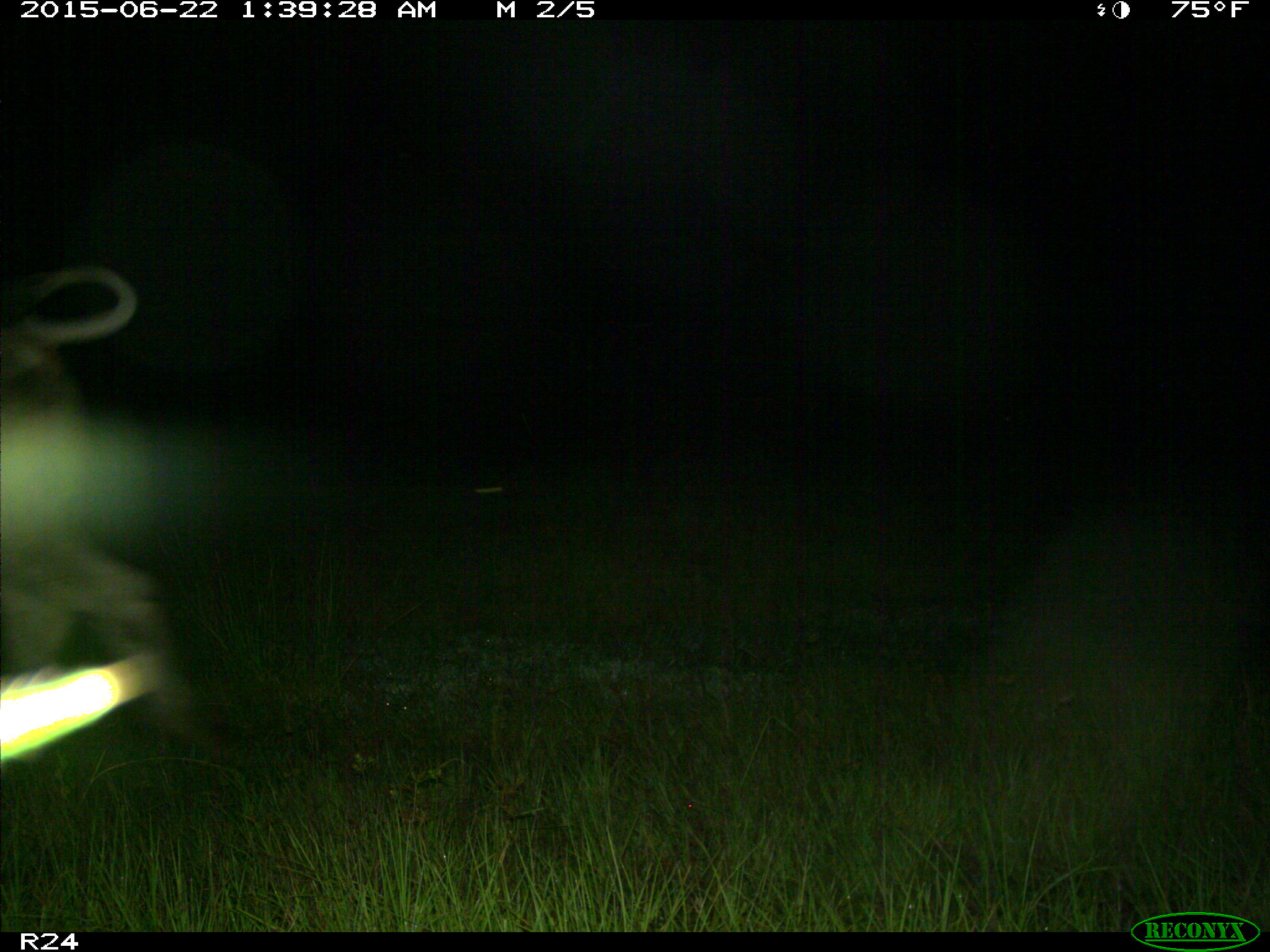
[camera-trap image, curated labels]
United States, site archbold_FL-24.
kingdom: Animalia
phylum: Chordata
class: Mammalia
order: Artiodactyla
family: Bovidae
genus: Bos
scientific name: Bos taurus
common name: domestic cow